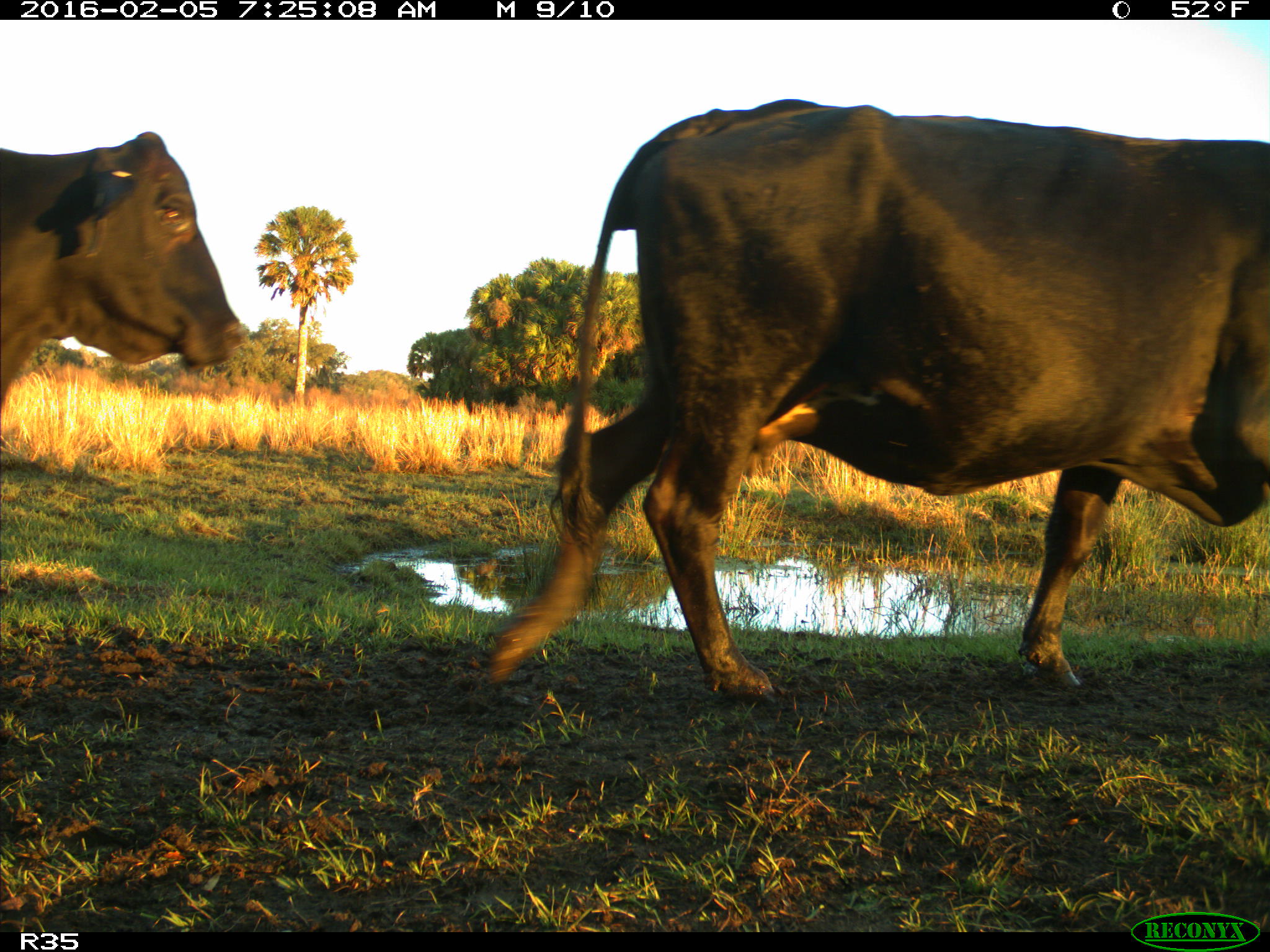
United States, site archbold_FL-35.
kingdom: Animalia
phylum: Chordata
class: Mammalia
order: Artiodactyla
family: Bovidae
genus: Bos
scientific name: Bos taurus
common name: domestic cow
Bos taurus (domestic cow).